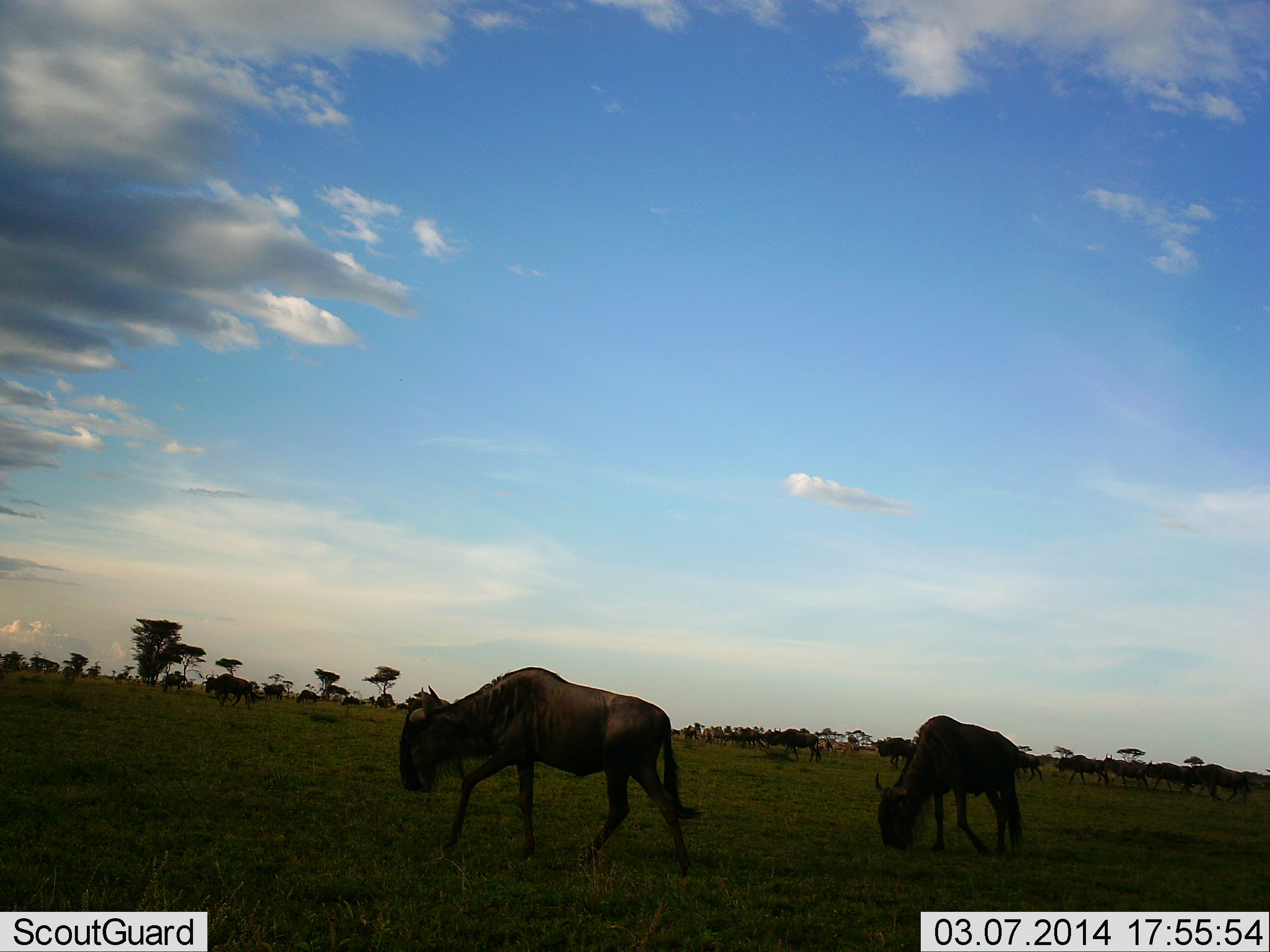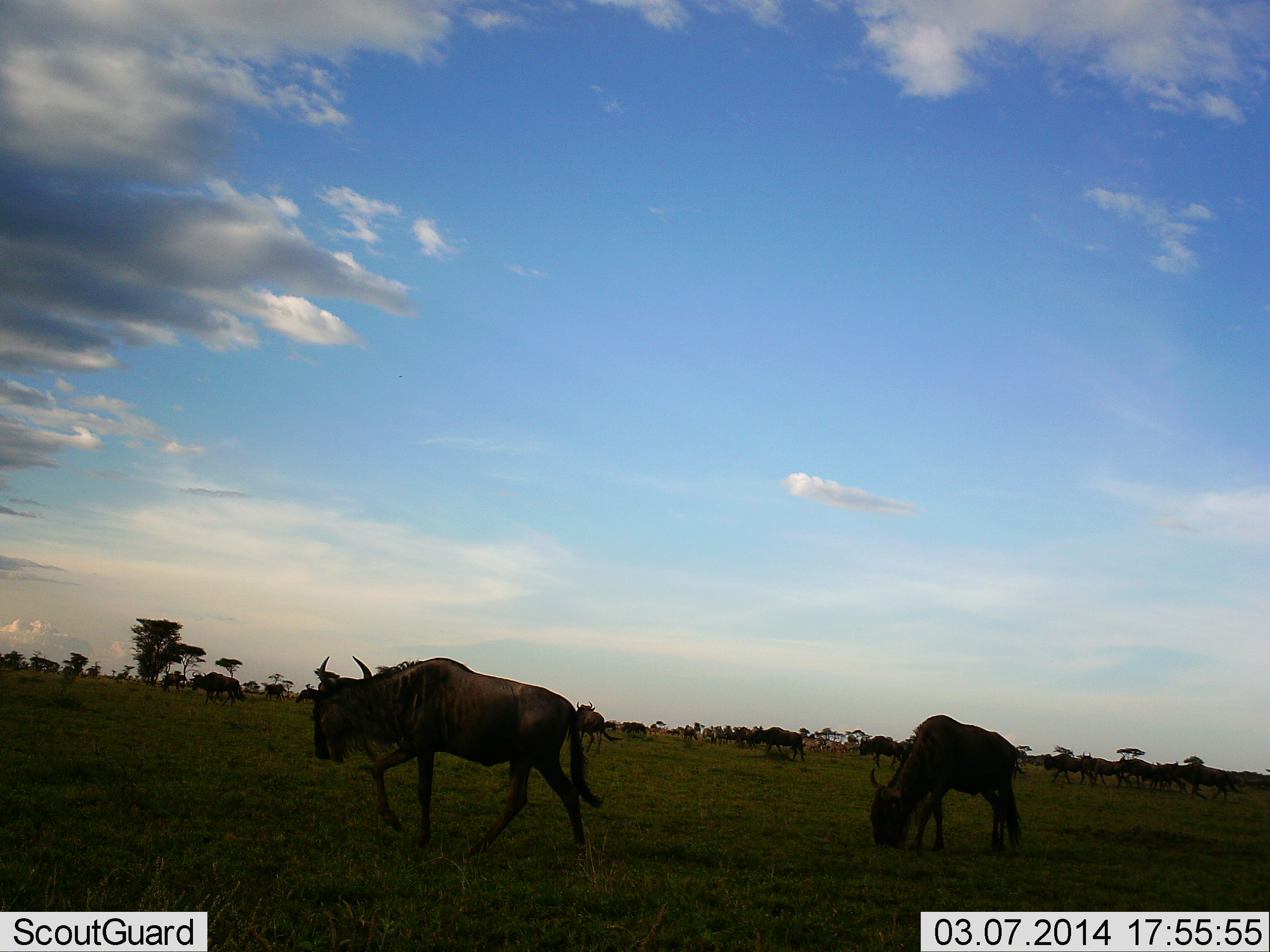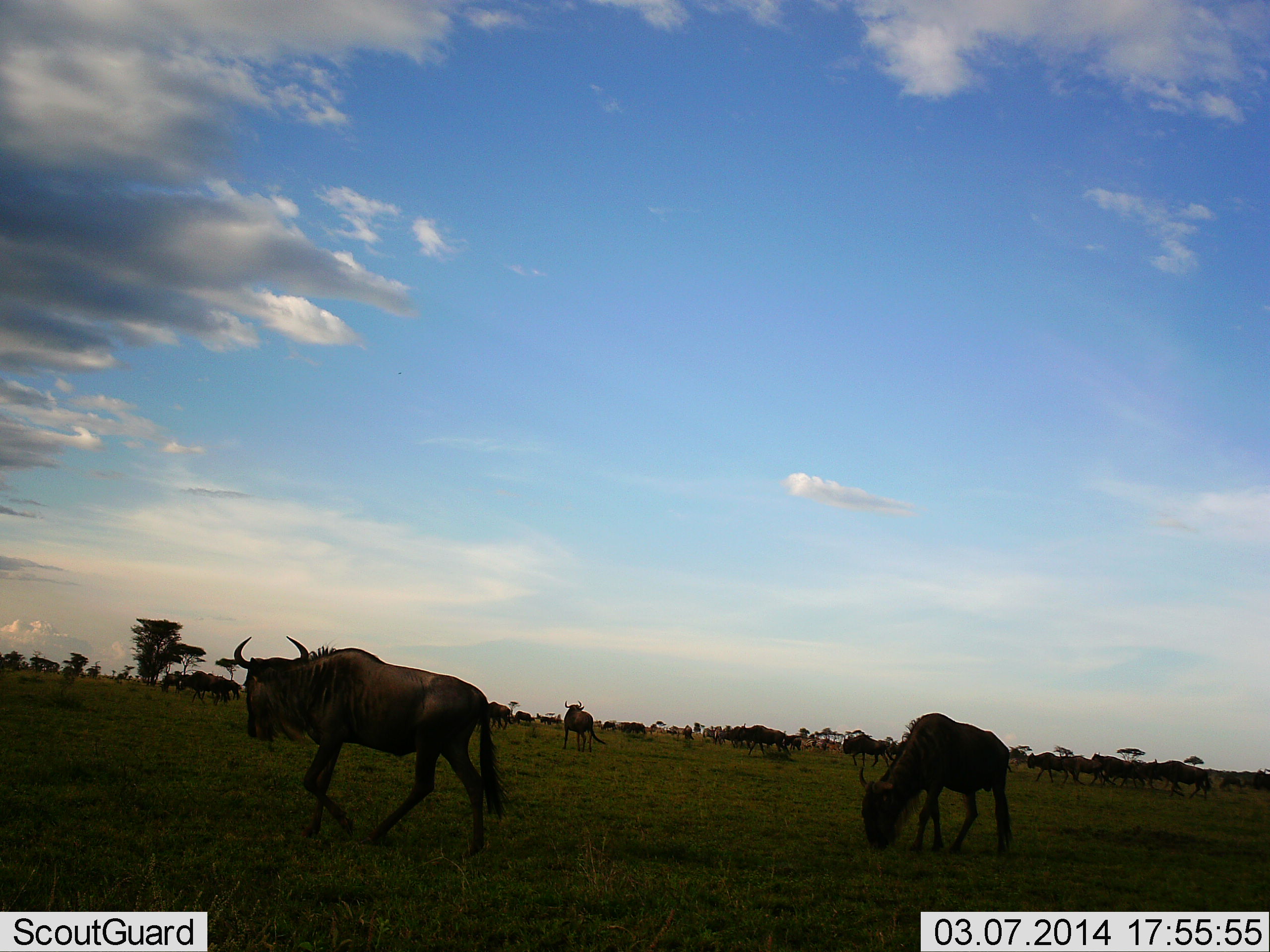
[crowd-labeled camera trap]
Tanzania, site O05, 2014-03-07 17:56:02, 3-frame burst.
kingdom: Animalia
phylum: Chordata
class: Mammalia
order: Artiodactyla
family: Bovidae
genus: Connochaetes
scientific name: Connochaetes taurinus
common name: blue wildebeest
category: wildebeest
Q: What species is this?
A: Wildebeest (blue wildebeest) (Connochaetes taurinus).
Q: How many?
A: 11-50.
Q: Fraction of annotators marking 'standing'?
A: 50%.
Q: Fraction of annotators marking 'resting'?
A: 0%.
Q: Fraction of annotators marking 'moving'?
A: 100%.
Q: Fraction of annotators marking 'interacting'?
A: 0%.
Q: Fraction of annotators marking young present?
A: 0%.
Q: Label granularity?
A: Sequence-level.